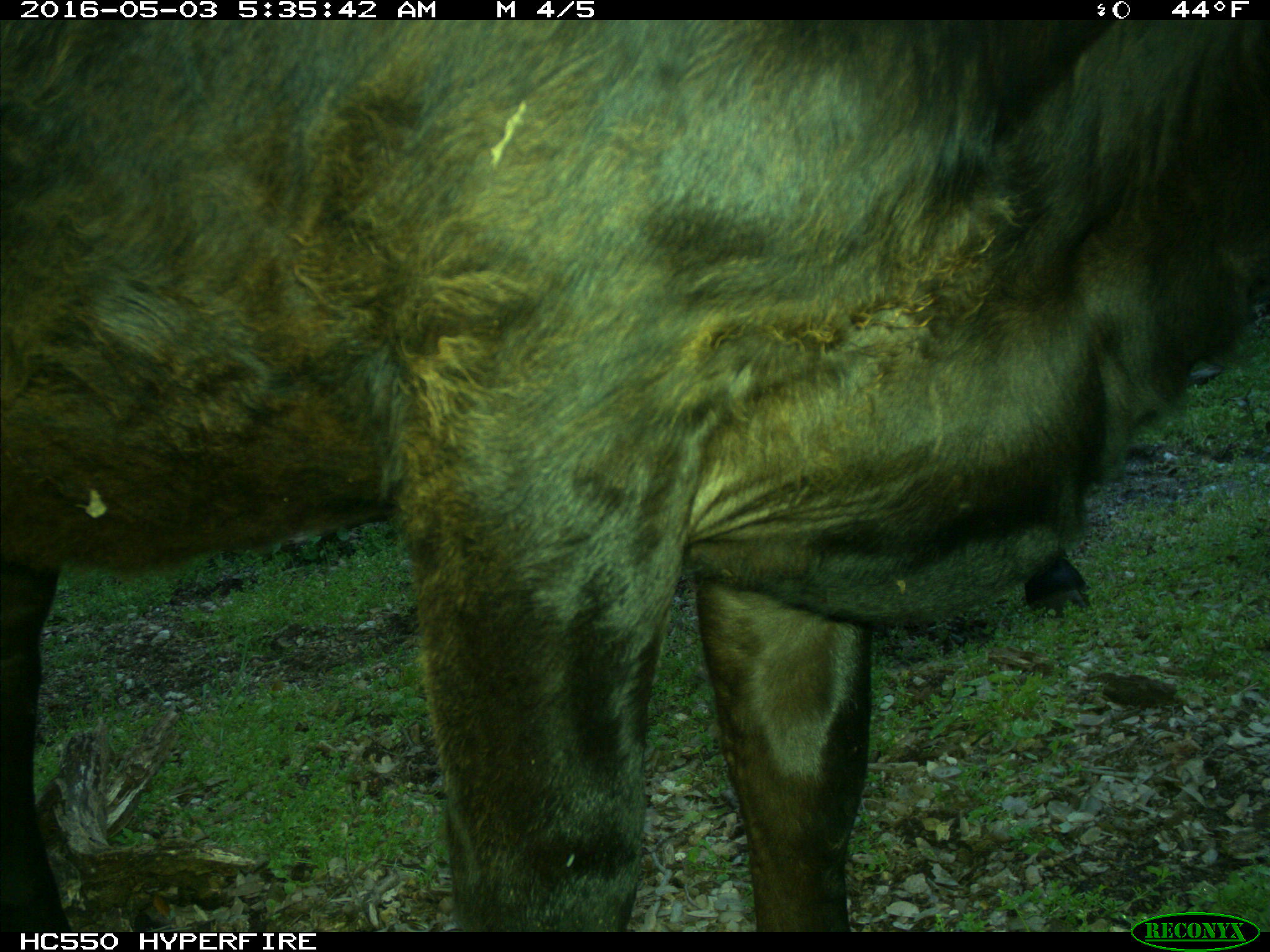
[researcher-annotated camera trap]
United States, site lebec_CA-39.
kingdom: Animalia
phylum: Chordata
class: Mammalia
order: Artiodactyla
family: Bovidae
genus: Bos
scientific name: Bos taurus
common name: domestic cow